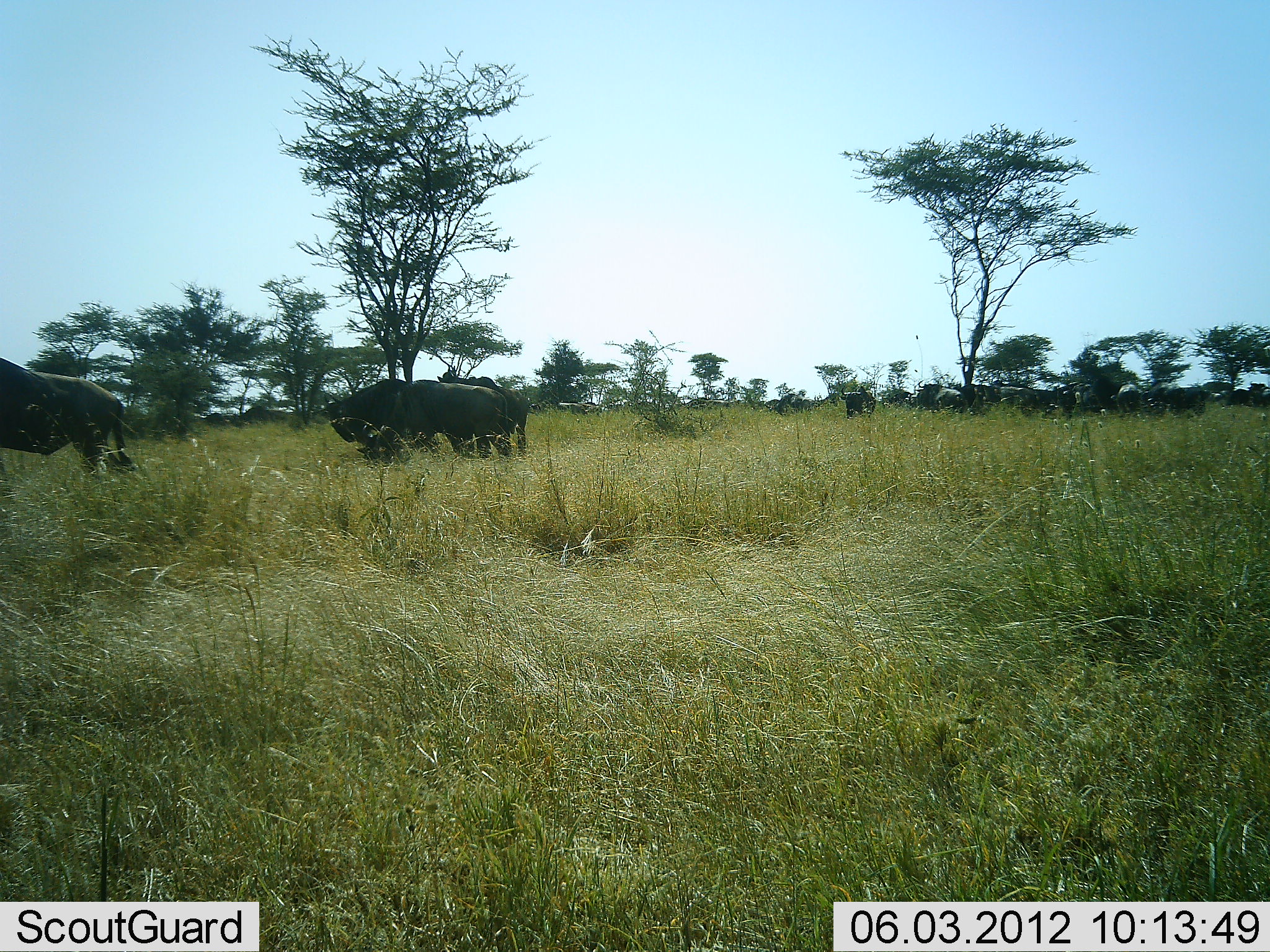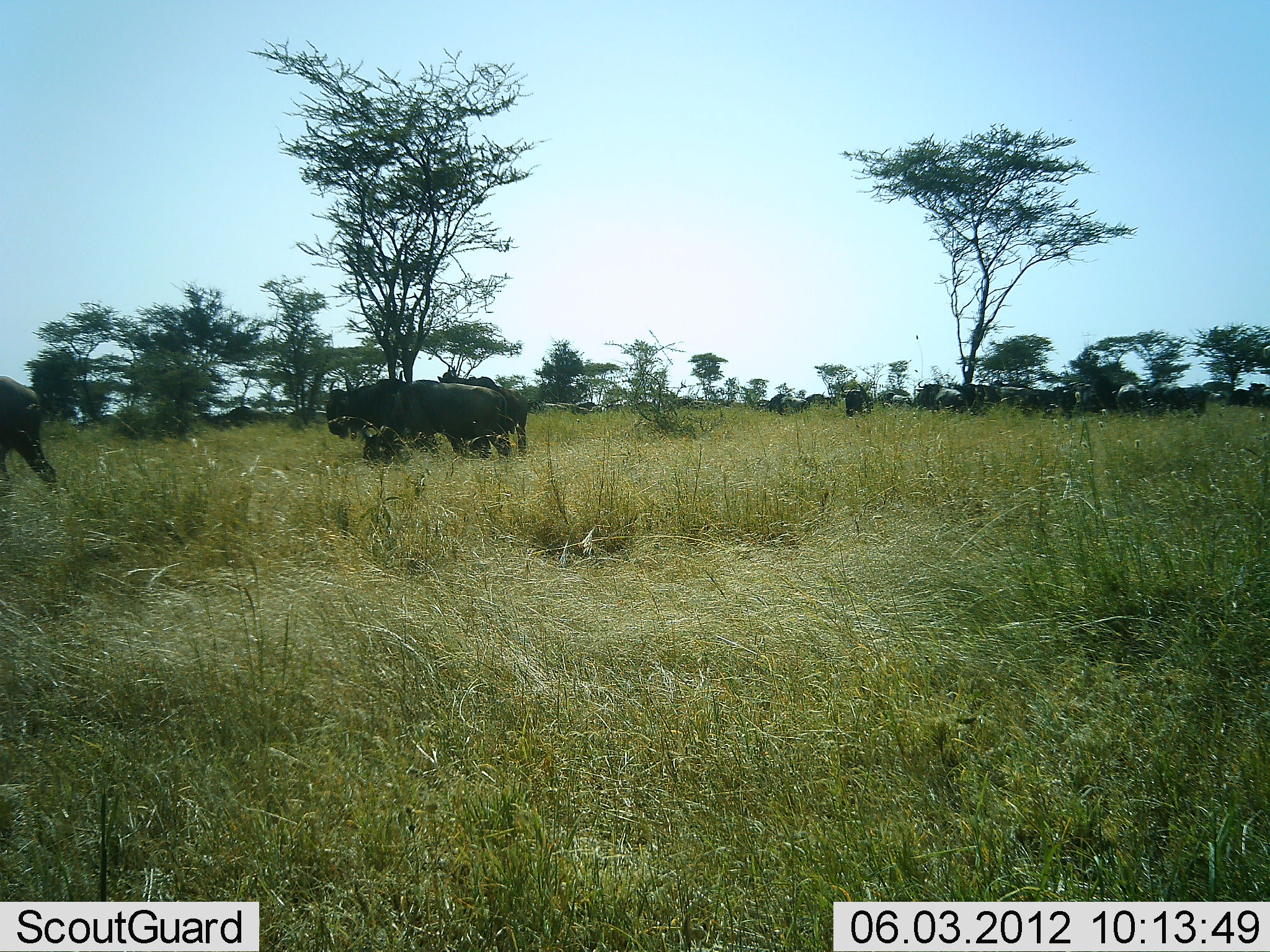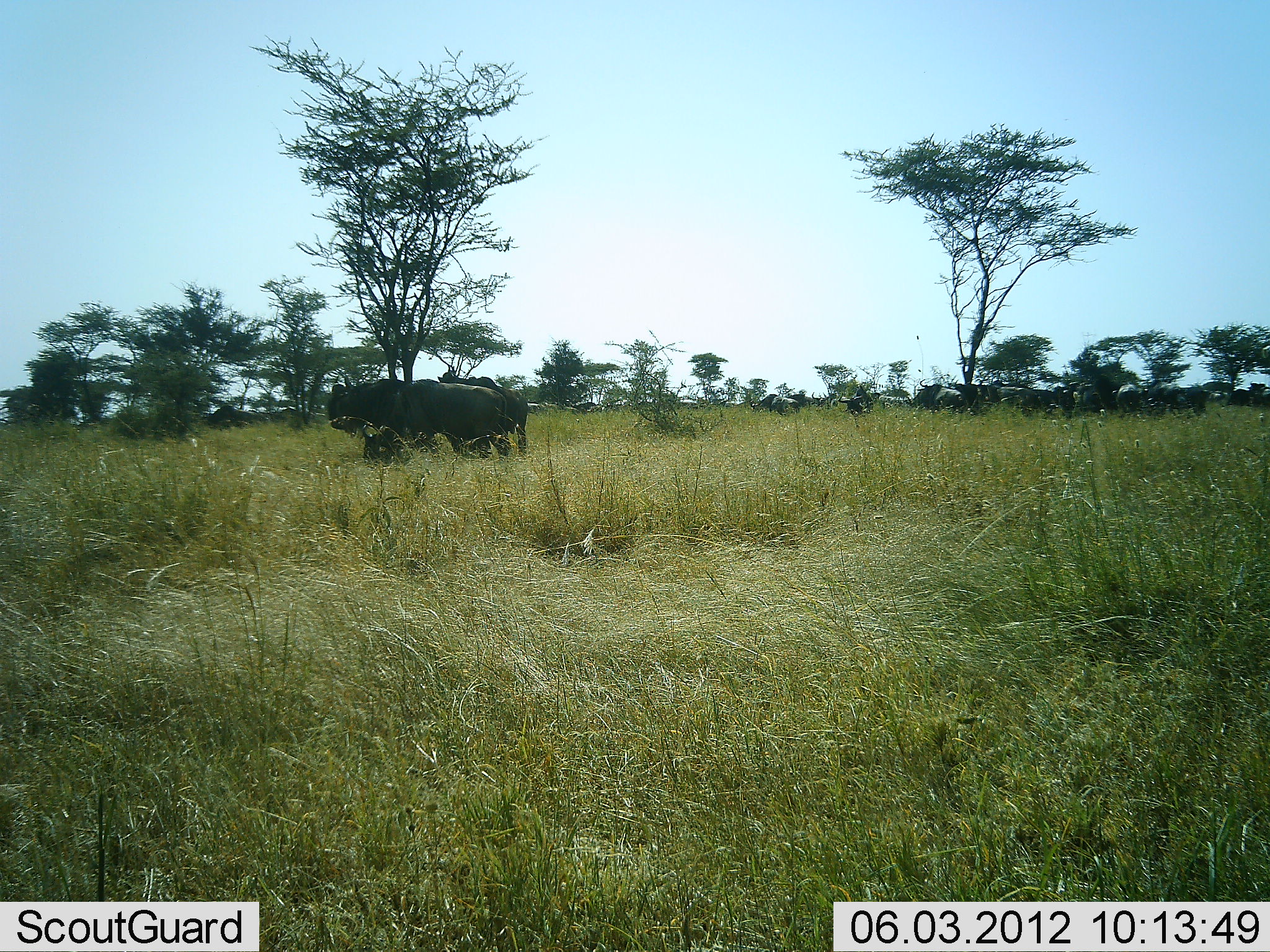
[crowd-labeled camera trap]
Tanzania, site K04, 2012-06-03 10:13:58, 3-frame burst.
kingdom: Animalia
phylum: Chordata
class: Mammalia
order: Artiodactyla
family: Bovidae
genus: Connochaetes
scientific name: Connochaetes taurinus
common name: blue wildebeest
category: wildebeest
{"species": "wildebeest (blue wildebeest) (Connochaetes taurinus)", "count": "11-50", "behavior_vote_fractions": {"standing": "70%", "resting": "30%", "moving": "80%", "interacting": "0%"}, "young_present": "10%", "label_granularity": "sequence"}